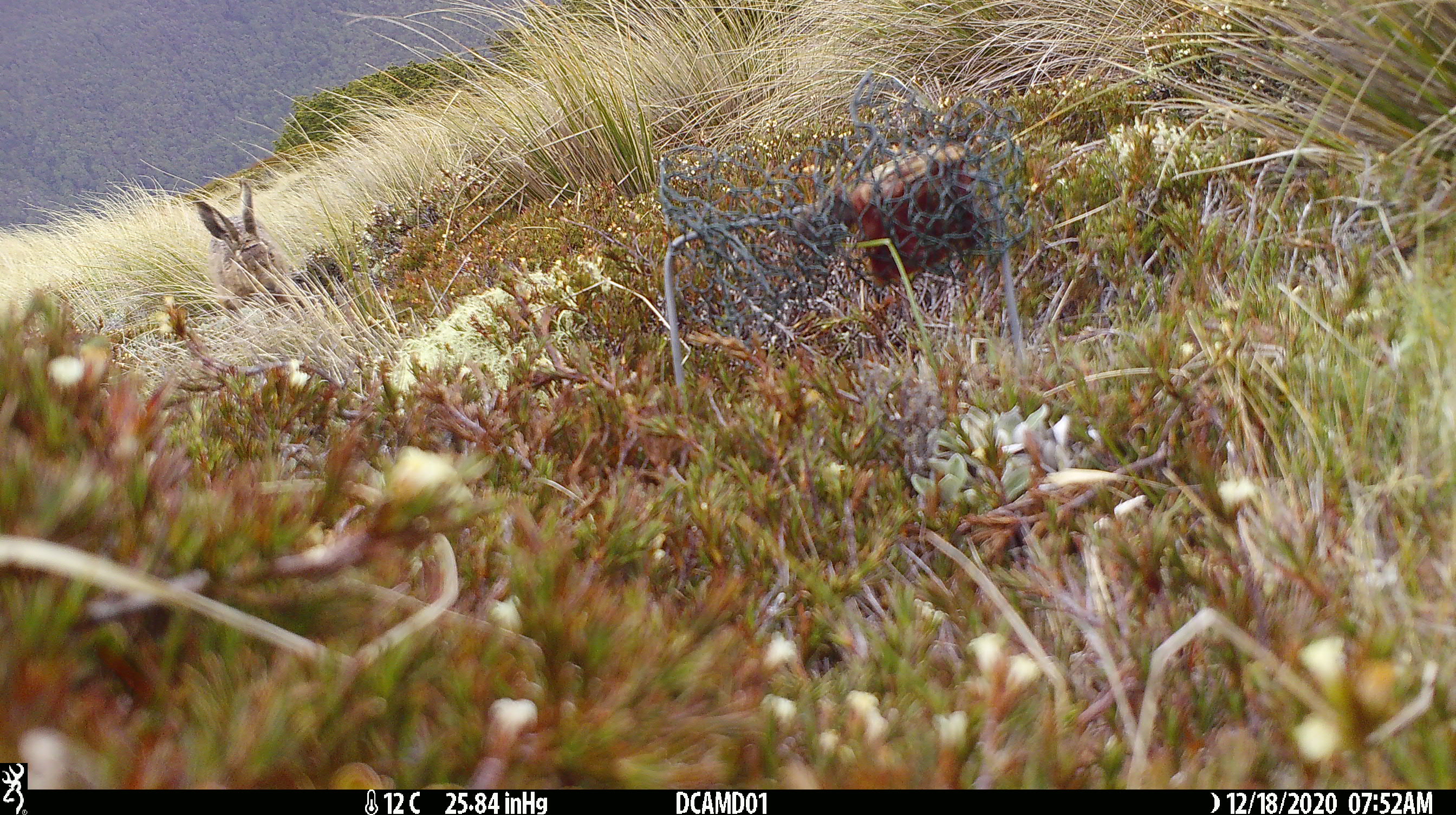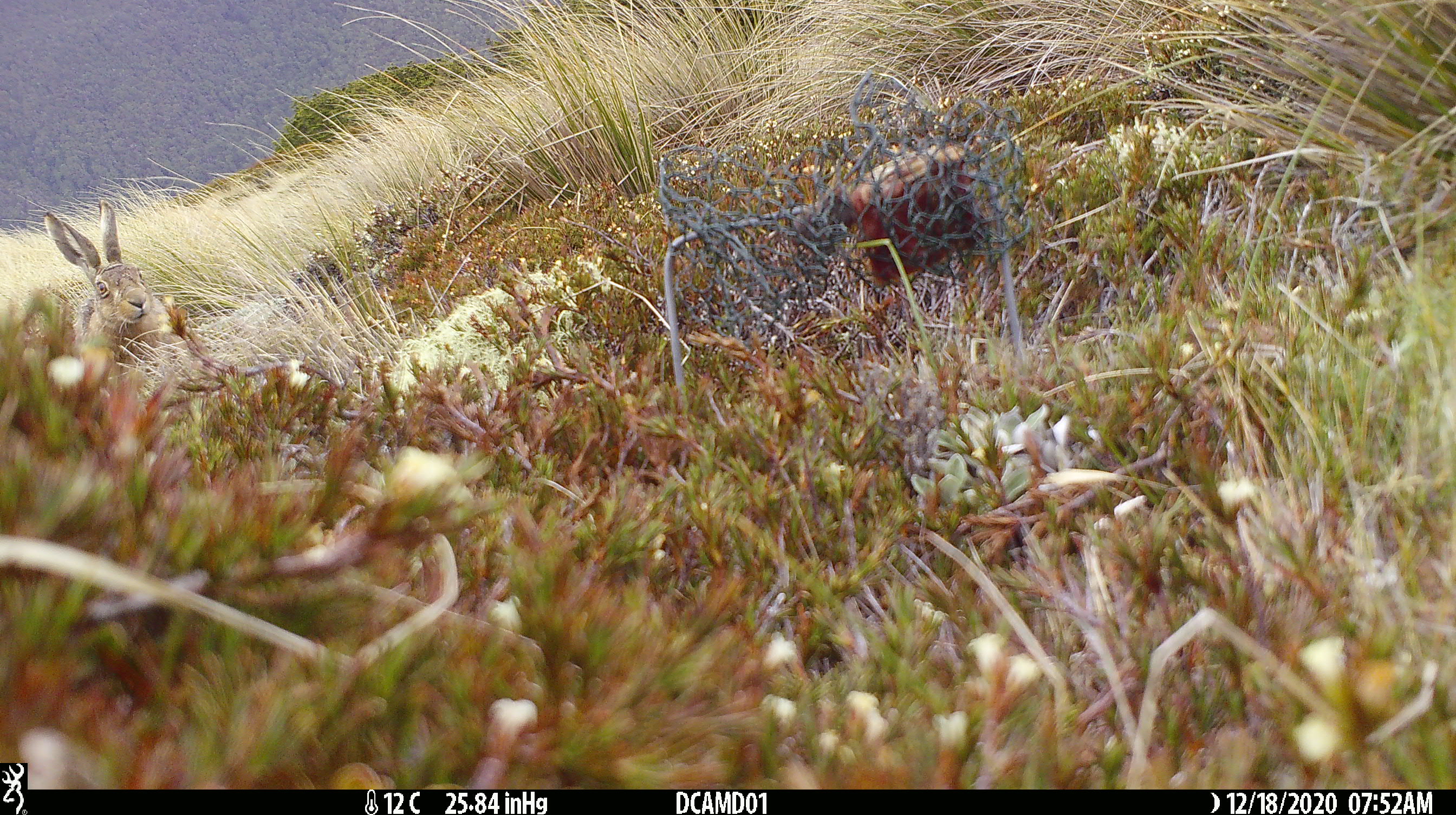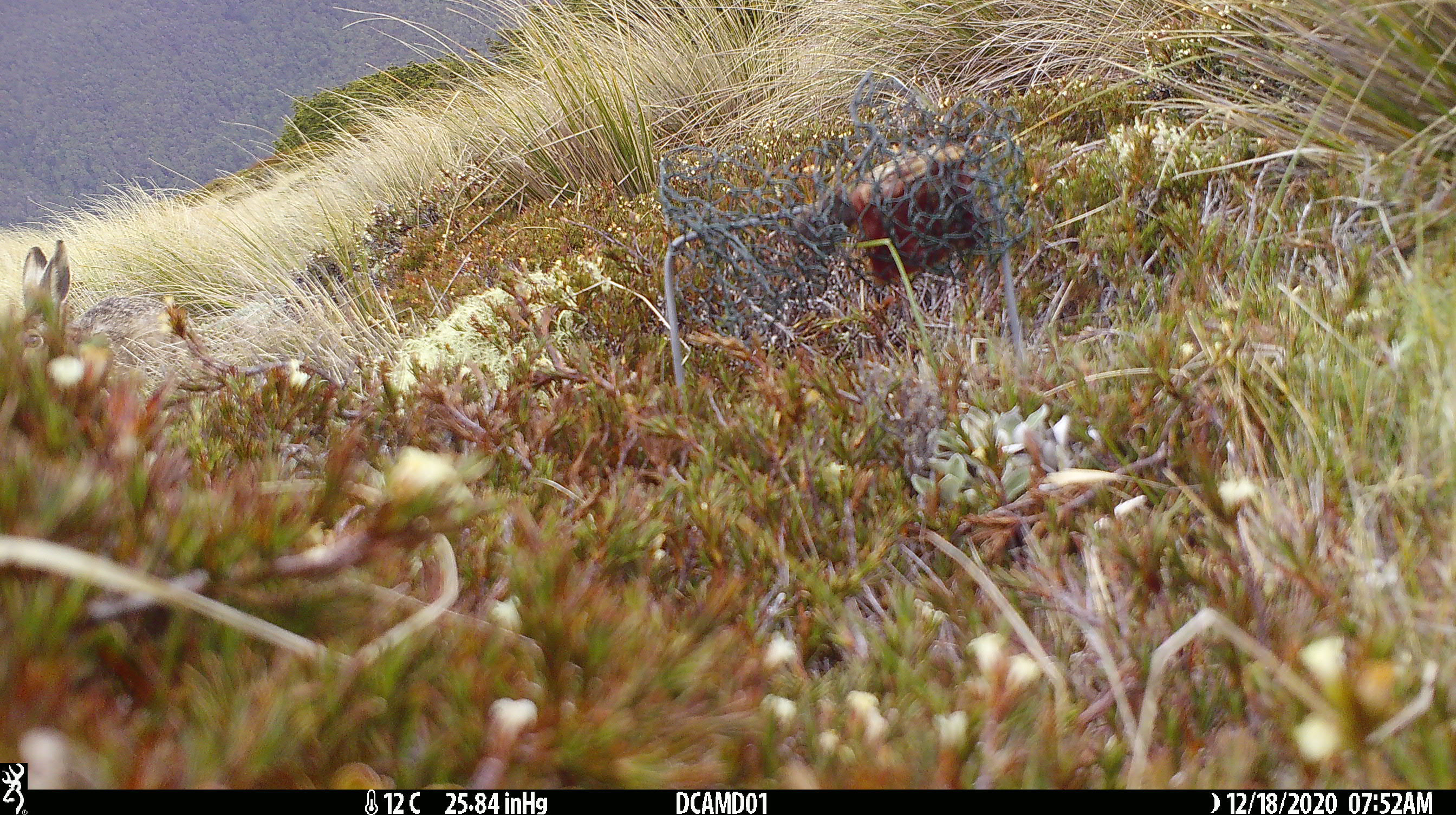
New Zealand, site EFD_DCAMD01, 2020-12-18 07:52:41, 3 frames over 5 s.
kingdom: Animalia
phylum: Chordata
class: Mammalia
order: Lagomorpha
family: Leporidae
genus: Lepus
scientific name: Lepus europaeus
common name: brown hare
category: hare